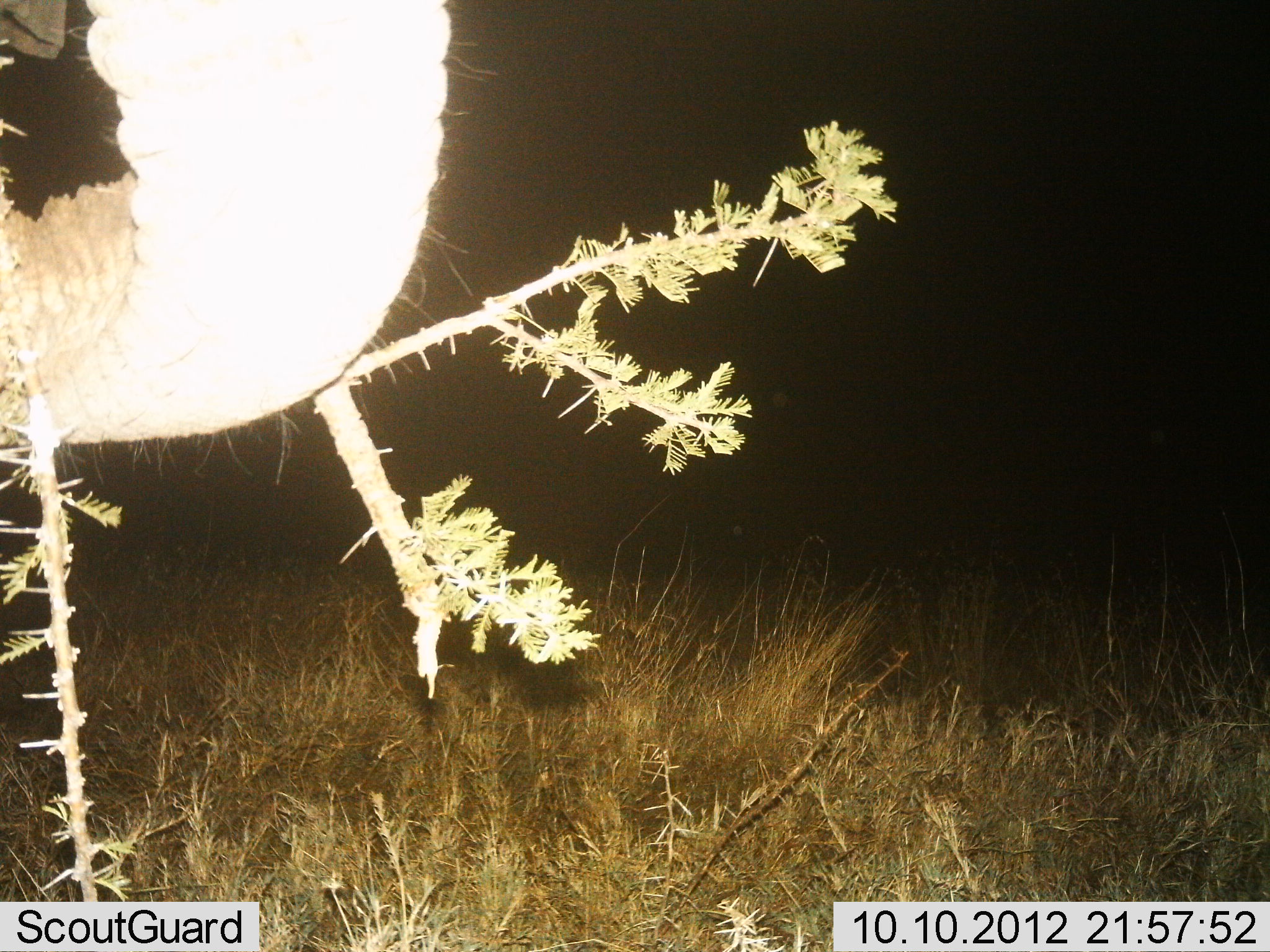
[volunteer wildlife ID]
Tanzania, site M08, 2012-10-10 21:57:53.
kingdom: Animalia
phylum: Chordata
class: Mammalia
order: Proboscidea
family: Elephantidae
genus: Loxodonta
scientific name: Loxodonta africana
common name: african bush elephant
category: elephant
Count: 1.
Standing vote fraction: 20%.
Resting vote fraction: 0%.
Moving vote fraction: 0%.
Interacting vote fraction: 0%.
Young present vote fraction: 0%.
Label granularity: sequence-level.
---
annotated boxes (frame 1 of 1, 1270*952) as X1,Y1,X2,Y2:
animal: 0,1,452,447